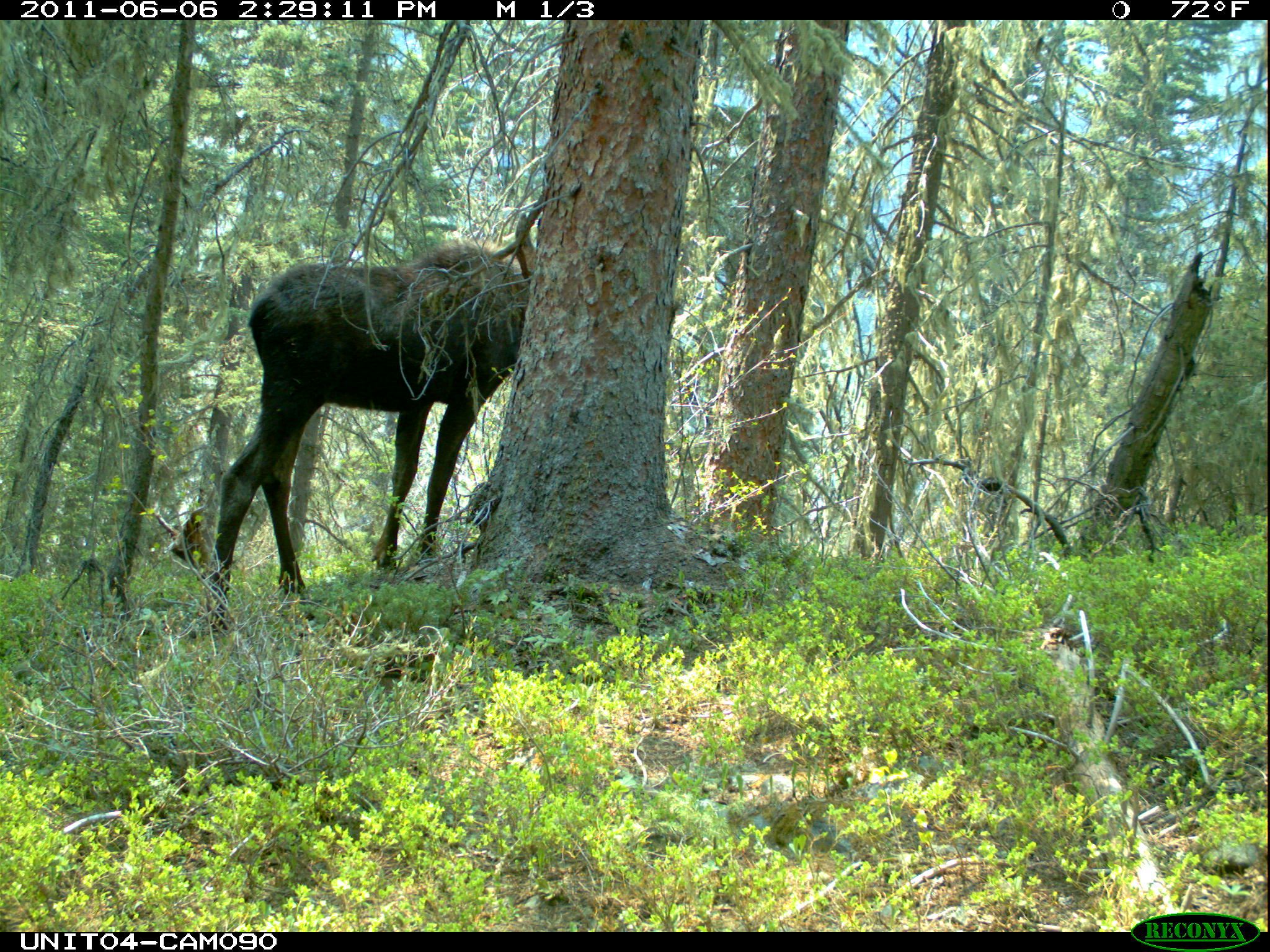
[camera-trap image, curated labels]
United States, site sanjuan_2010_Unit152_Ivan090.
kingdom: Animalia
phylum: Chordata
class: Mammalia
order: Artiodactyla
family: Cervidae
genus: Alces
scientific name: Alces alces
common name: moose